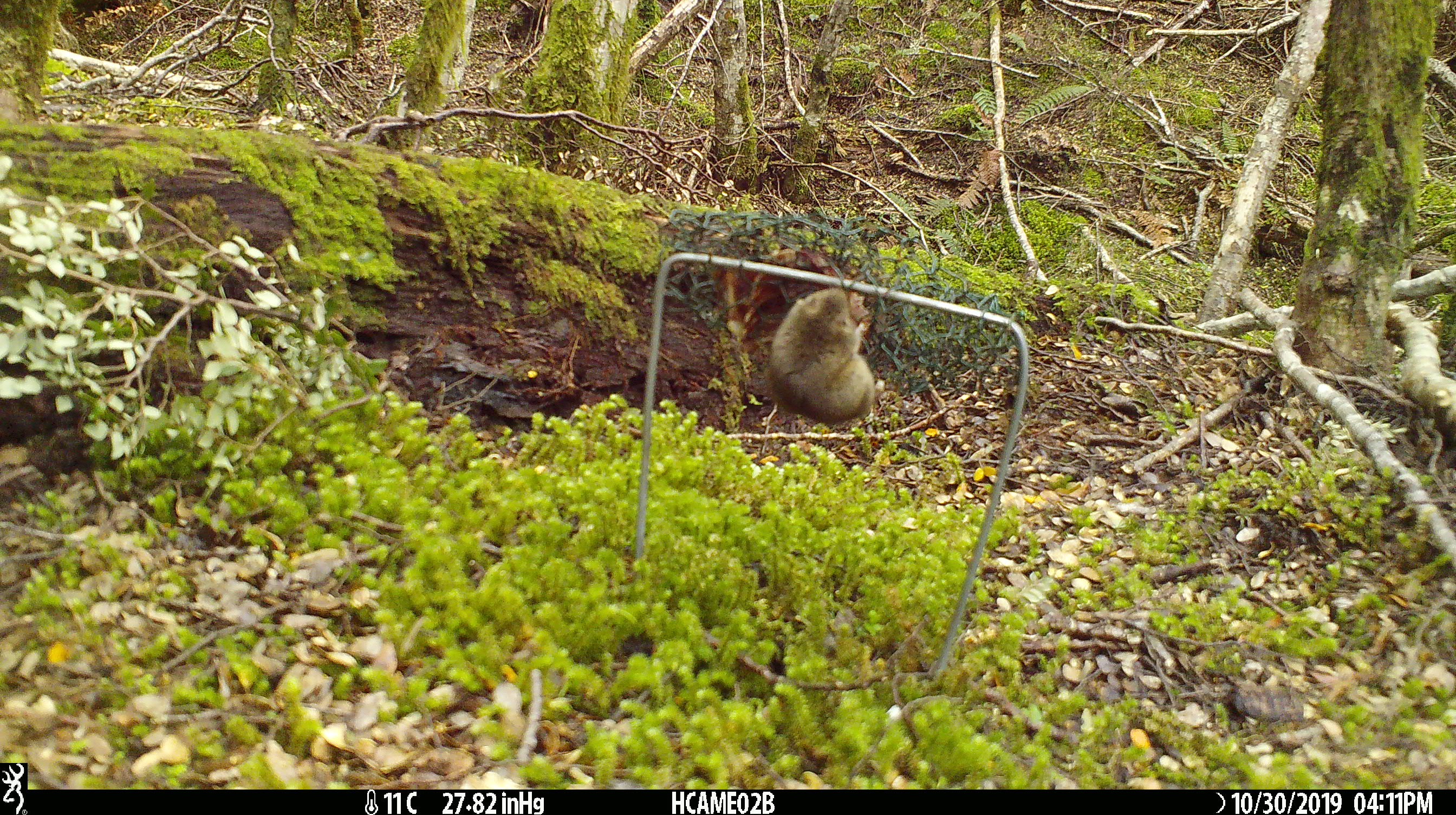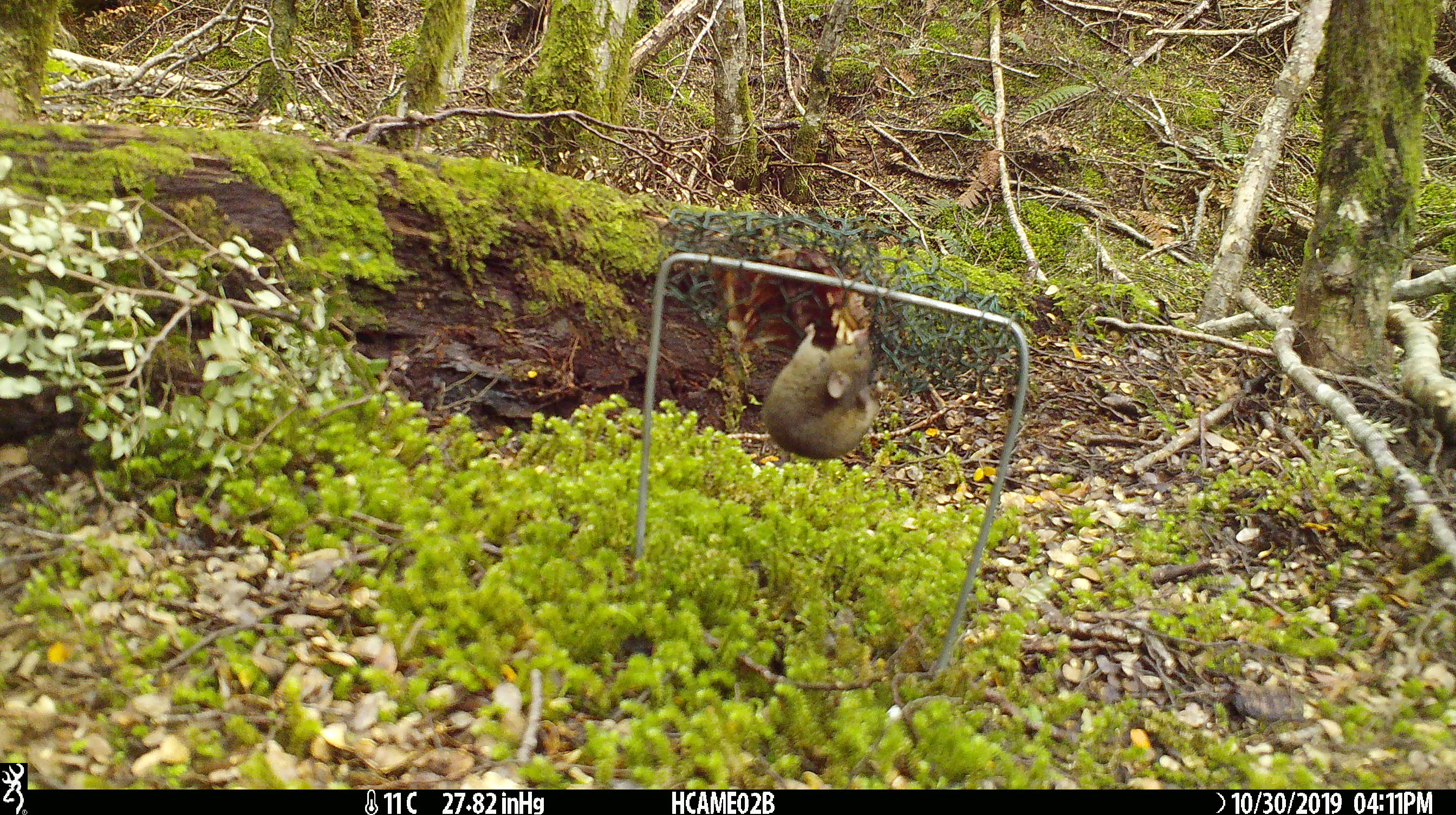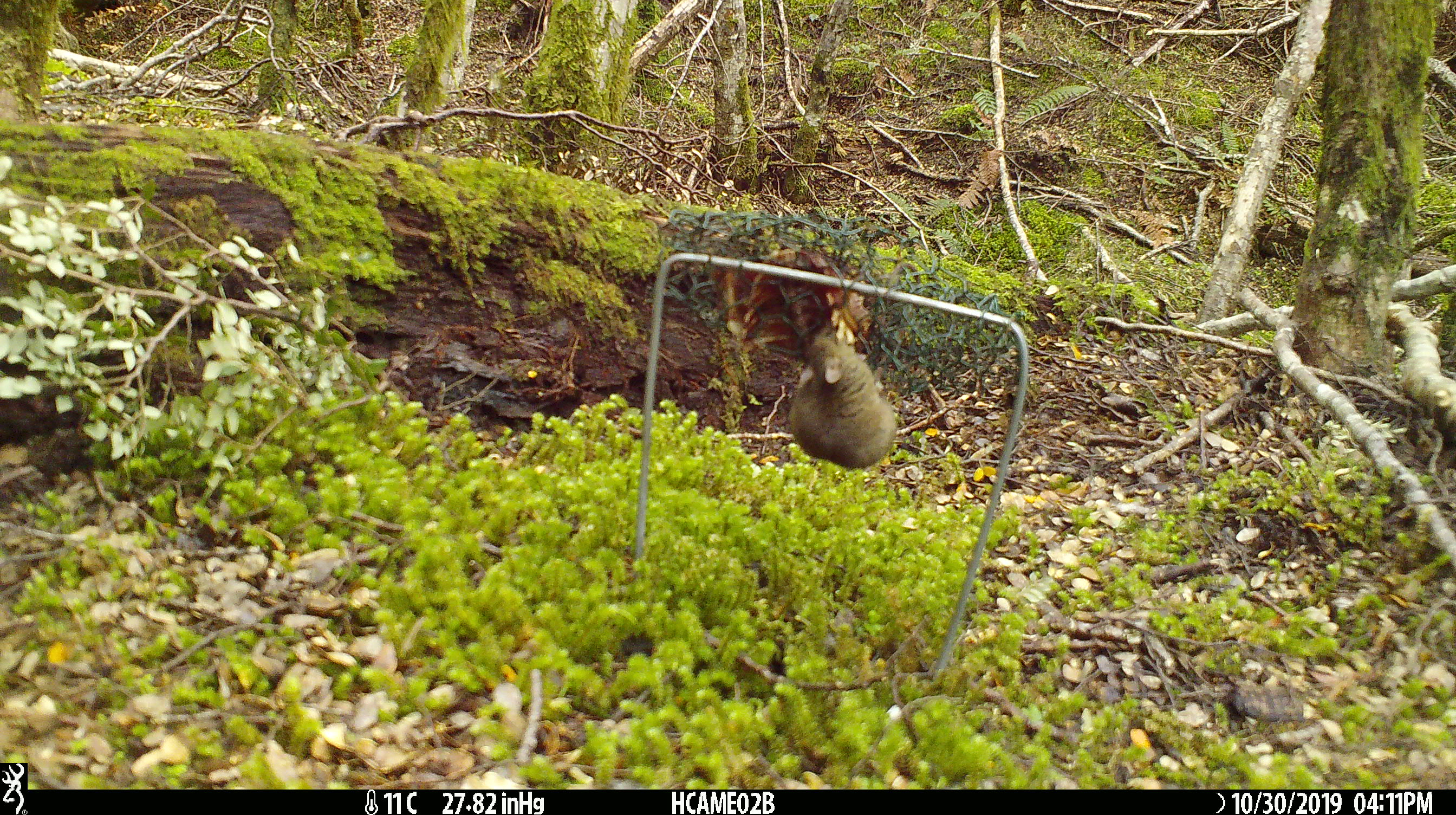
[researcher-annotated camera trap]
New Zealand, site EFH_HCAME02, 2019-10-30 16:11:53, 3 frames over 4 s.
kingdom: Animalia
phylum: Chordata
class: Mammalia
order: Rodentia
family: Muridae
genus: Mus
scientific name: Mus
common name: mouse